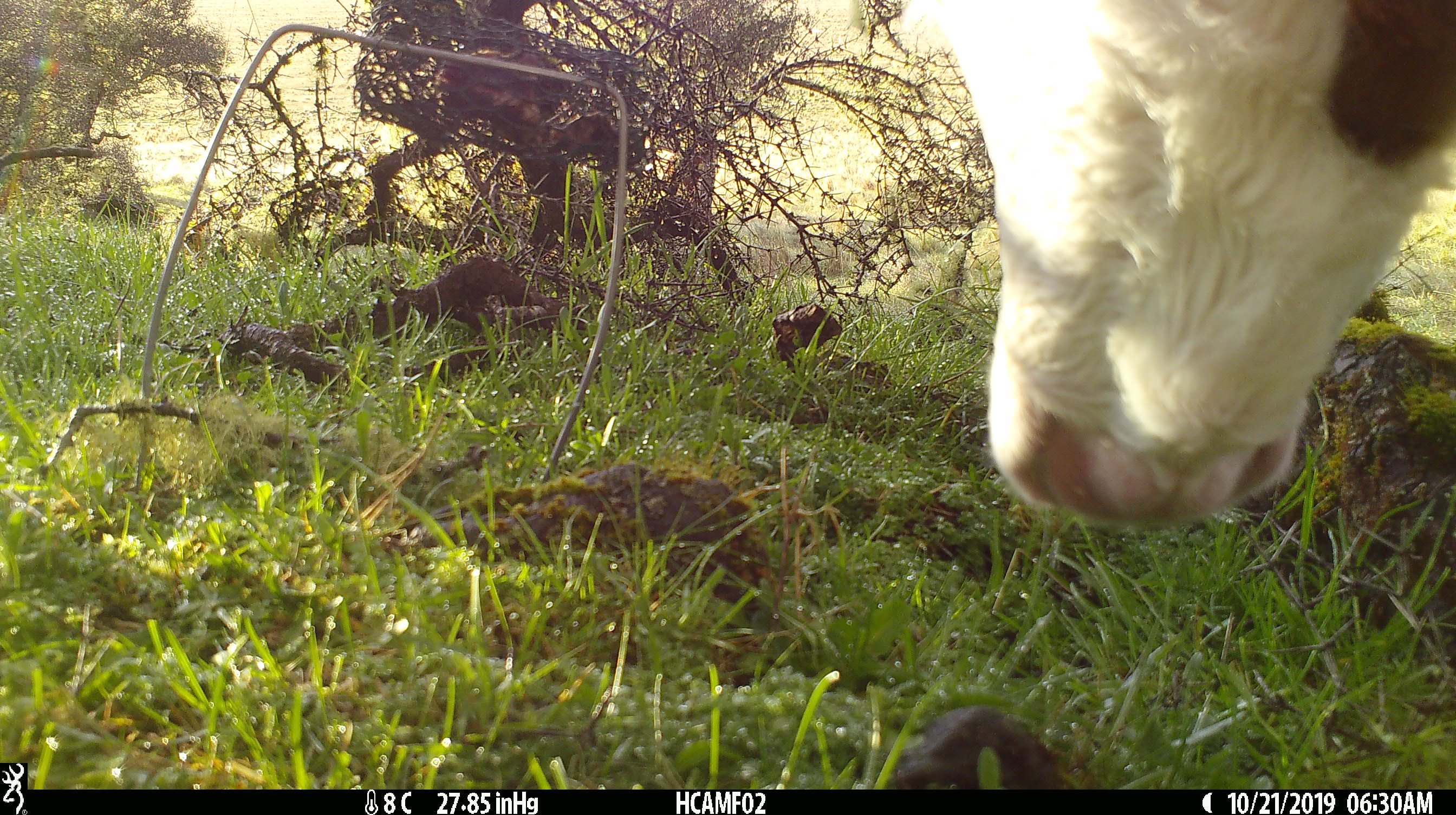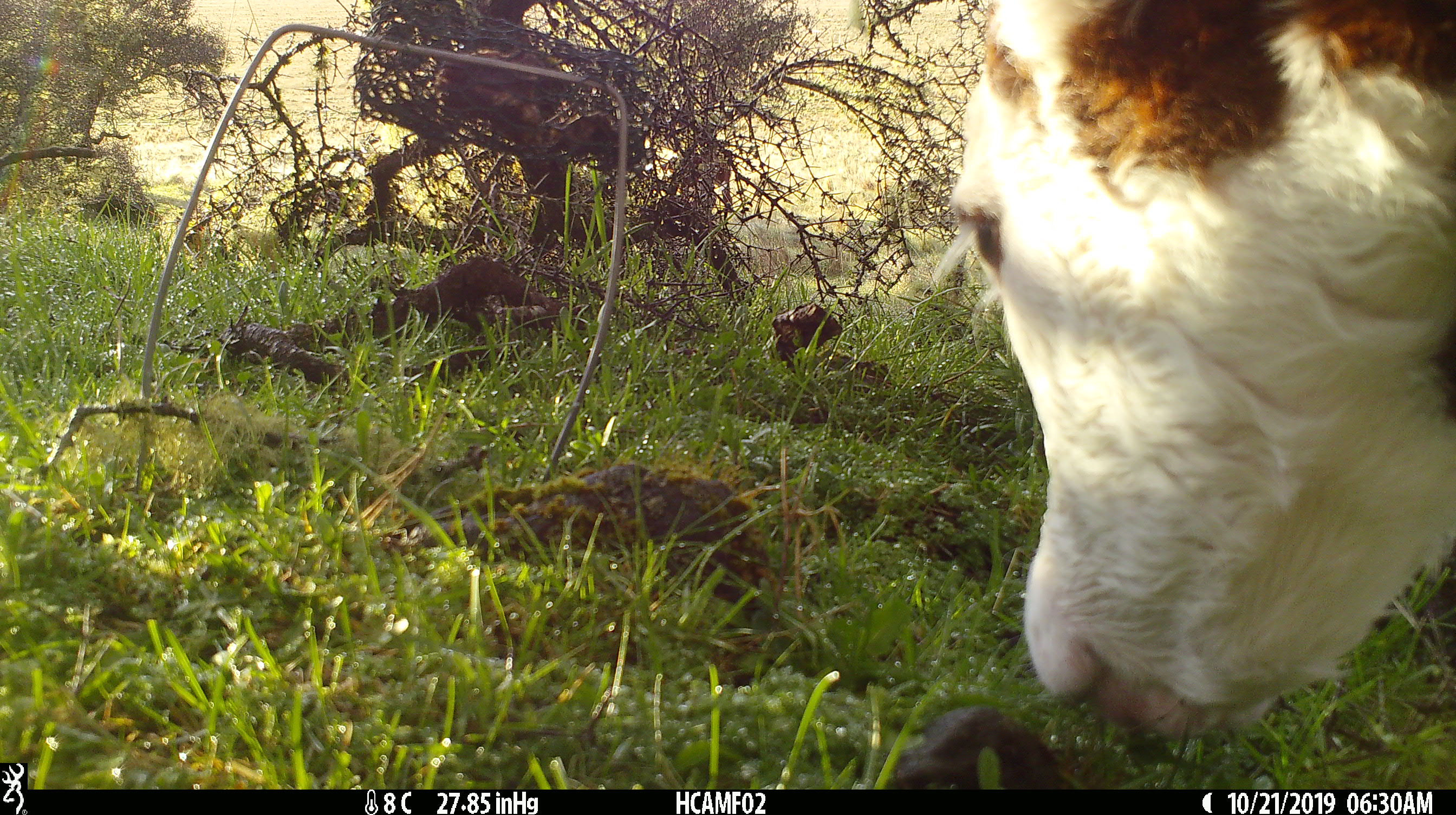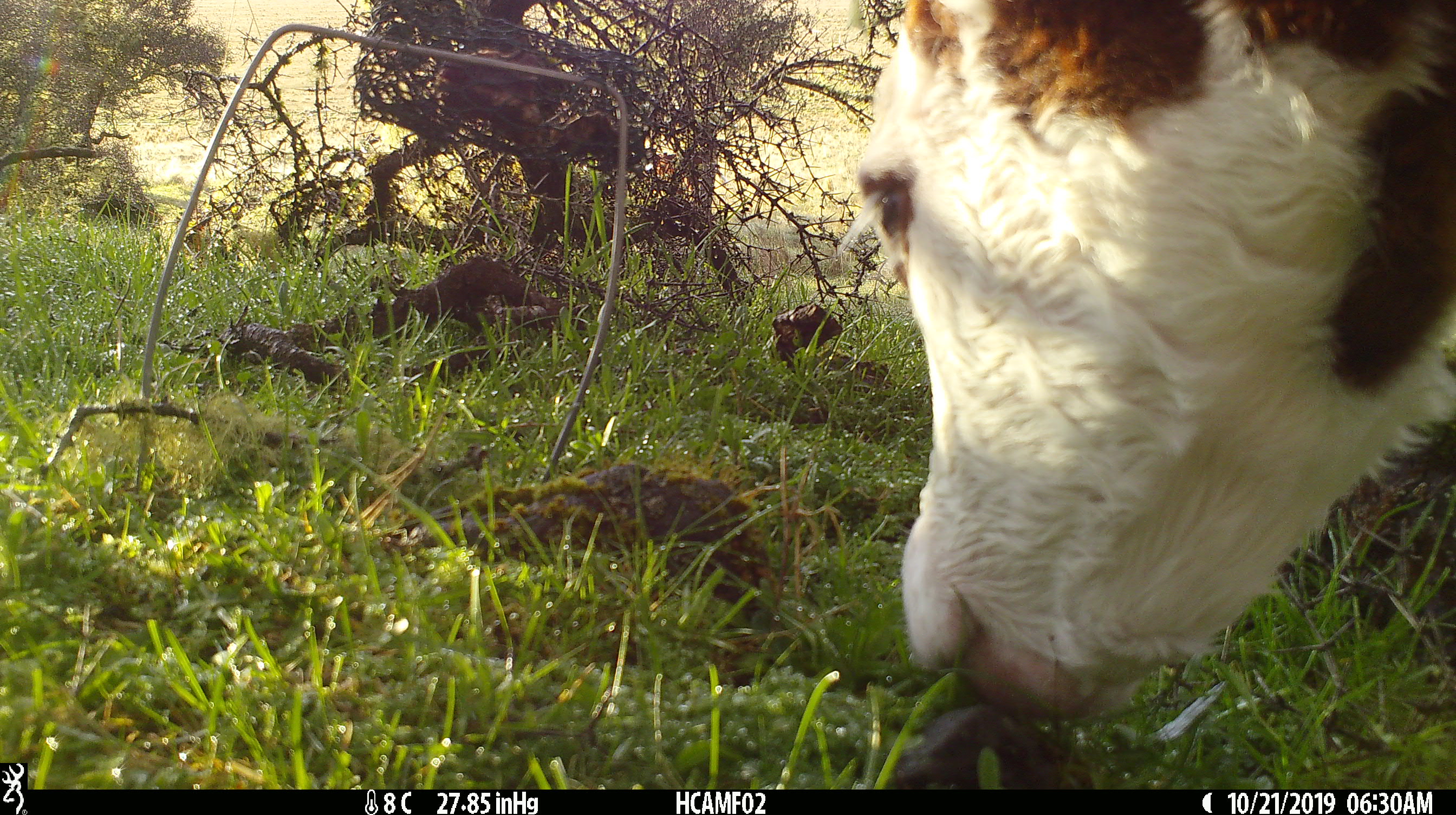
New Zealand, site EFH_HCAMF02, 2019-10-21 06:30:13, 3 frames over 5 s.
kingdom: Animalia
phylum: Chordata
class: Mammalia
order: Artiodactyla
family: Bovidae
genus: Bos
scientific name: Bos taurus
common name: domestic cow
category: cow